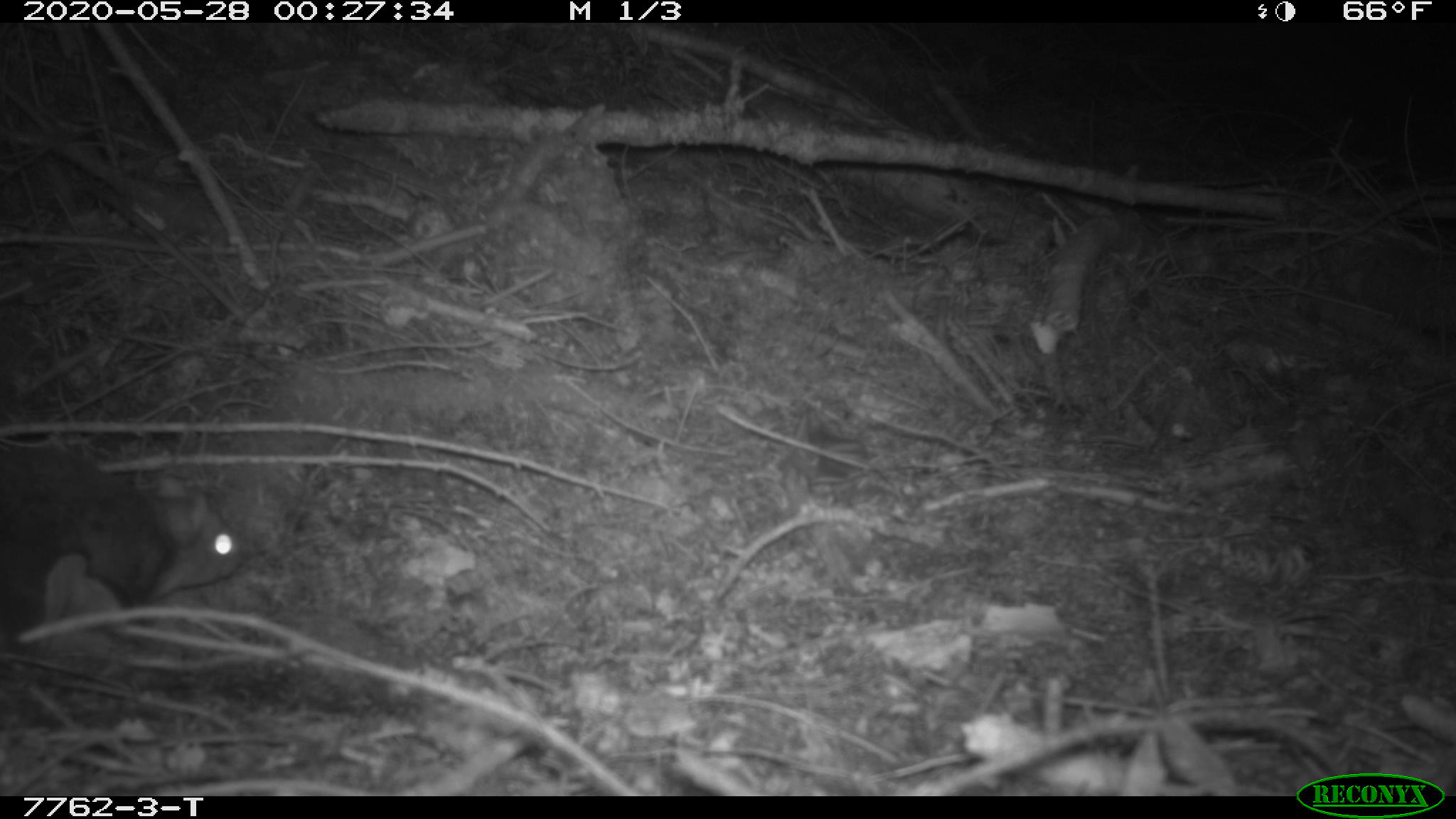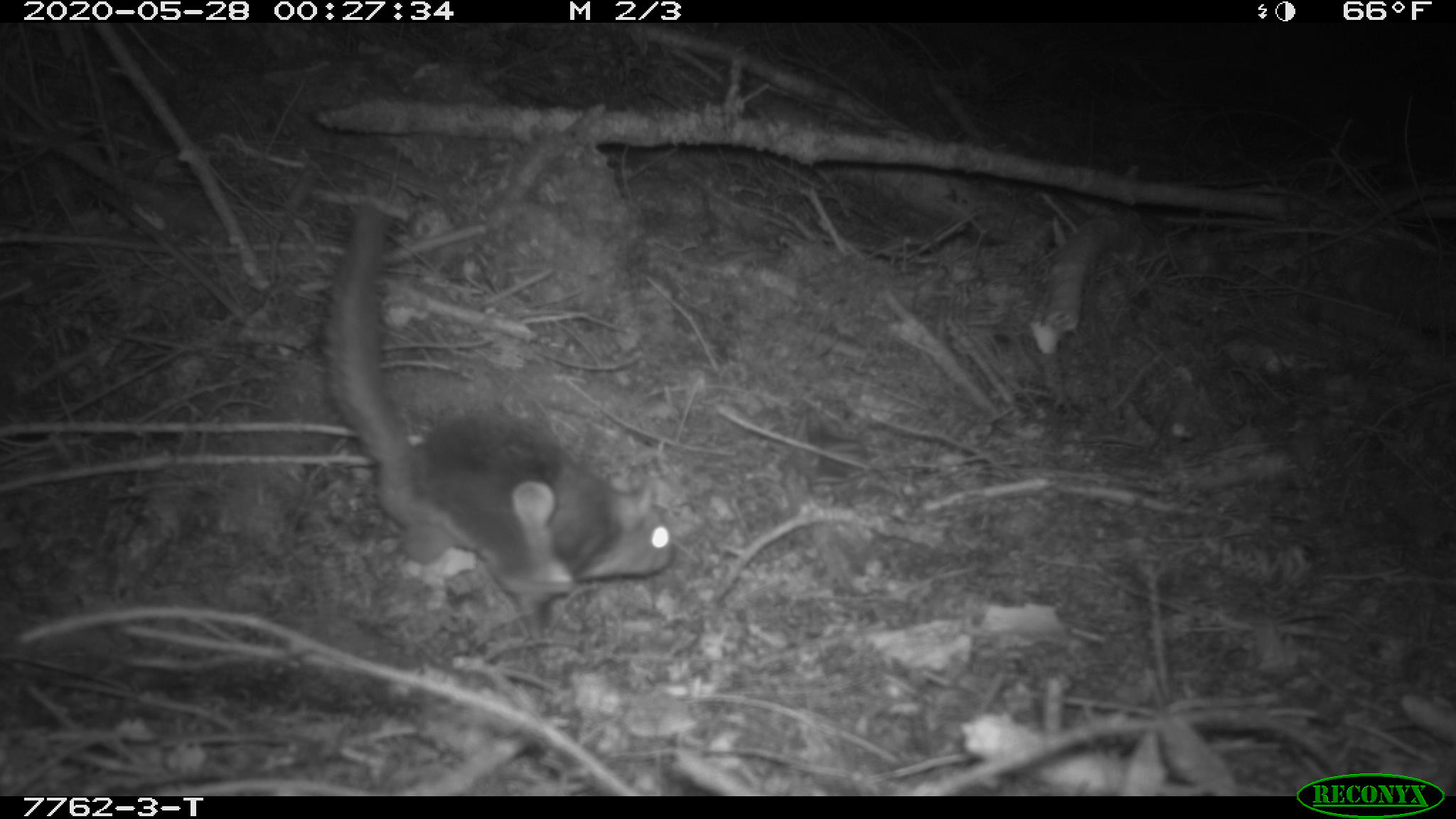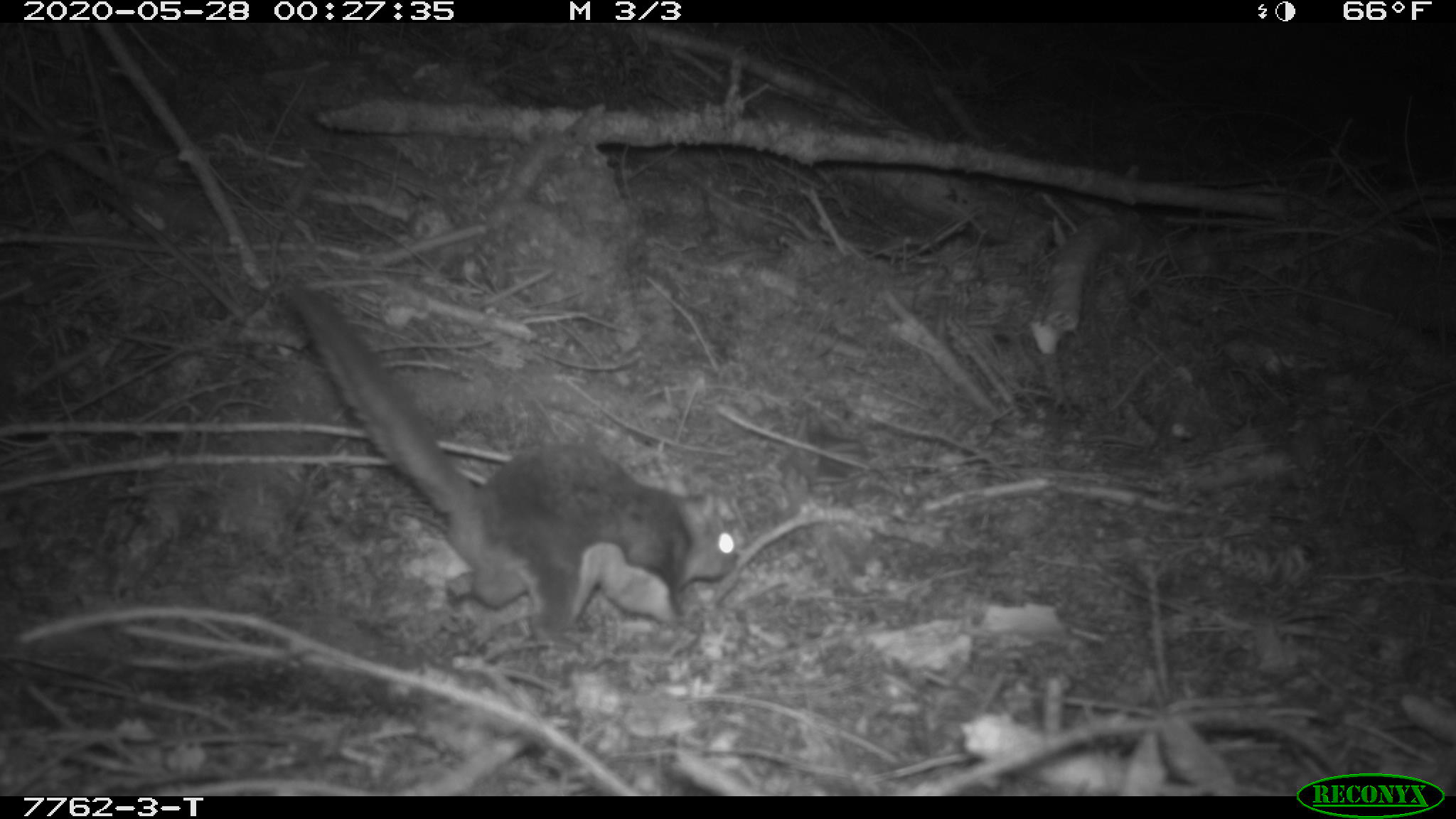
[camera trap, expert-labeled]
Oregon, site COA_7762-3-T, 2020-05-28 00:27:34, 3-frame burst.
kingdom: Animalia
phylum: Chordata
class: Mammalia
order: Rodentia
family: Sciuridae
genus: Glaucomys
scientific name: Glaucomys oregonensis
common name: humboldt's flying squirrel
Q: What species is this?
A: Humboldt's flying squirrel (Glaucomys oregonensis).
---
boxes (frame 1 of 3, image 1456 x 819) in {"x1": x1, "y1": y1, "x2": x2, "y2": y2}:
humboldt's flying squirrel: {"x1": 1, "y1": 433, "x2": 262, "y2": 682}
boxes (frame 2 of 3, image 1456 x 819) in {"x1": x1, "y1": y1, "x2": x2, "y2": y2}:
humboldt's flying squirrel: {"x1": 320, "y1": 182, "x2": 685, "y2": 646}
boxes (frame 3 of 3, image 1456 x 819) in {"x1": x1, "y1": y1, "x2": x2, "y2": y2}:
humboldt's flying squirrel: {"x1": 273, "y1": 278, "x2": 742, "y2": 649}